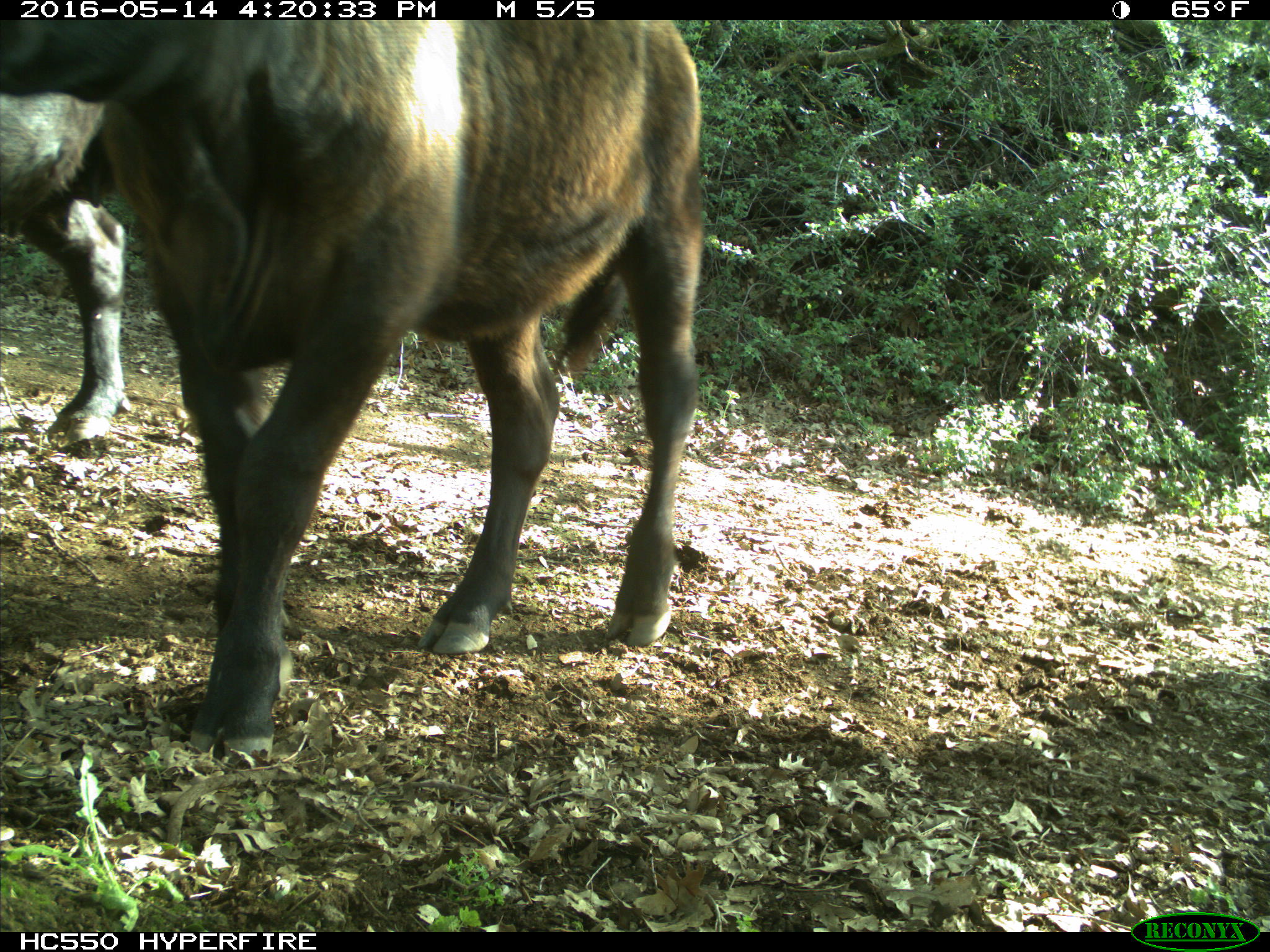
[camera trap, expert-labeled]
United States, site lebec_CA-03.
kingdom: Animalia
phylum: Chordata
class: Mammalia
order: Artiodactyla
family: Bovidae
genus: Bos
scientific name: Bos taurus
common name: domestic cow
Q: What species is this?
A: Bos taurus (domestic cow).